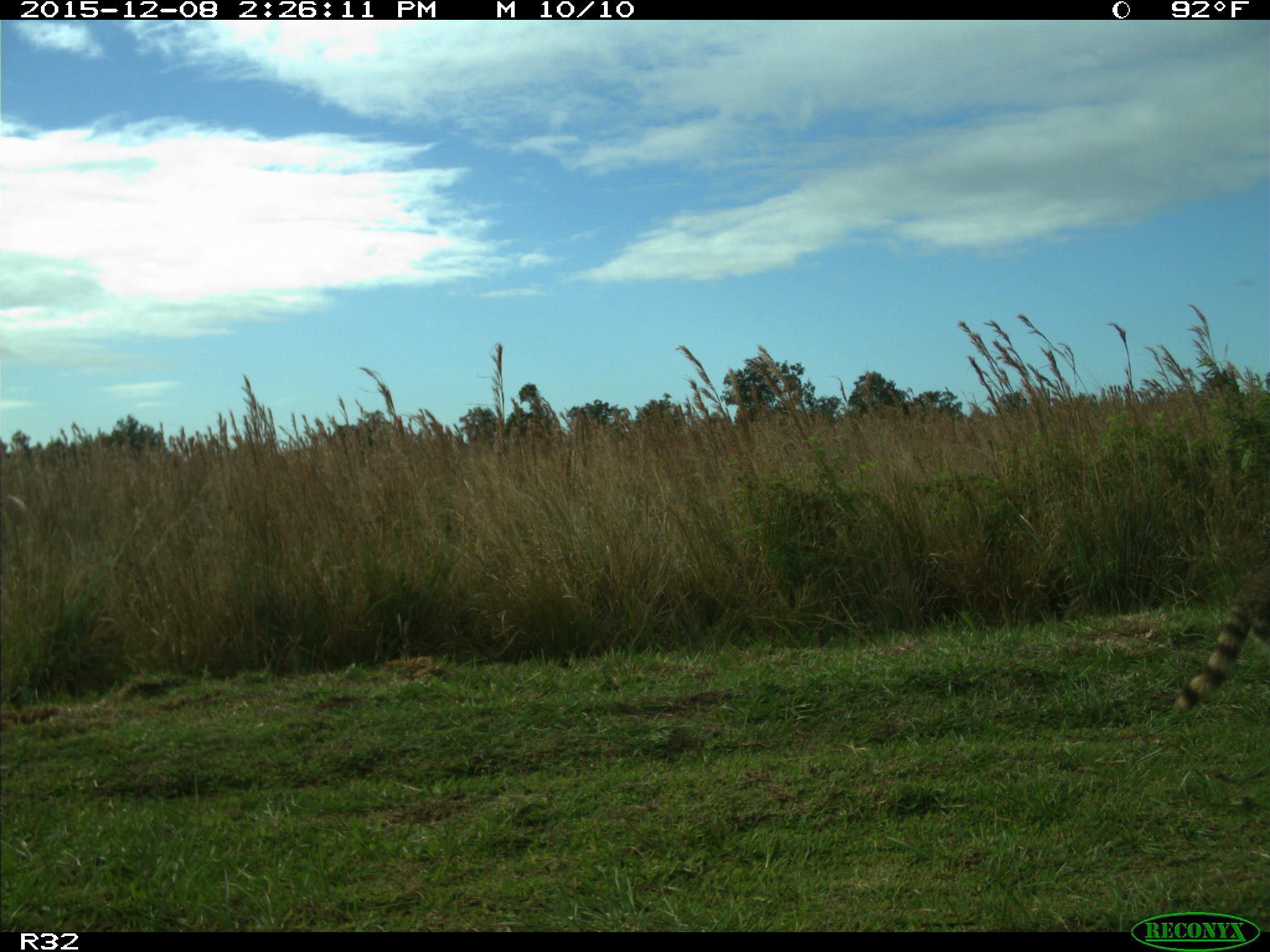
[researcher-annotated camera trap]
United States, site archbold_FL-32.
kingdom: Animalia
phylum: Chordata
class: Mammalia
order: Carnivora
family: Procyonidae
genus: Procyon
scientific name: Procyon lotor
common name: common raccoon